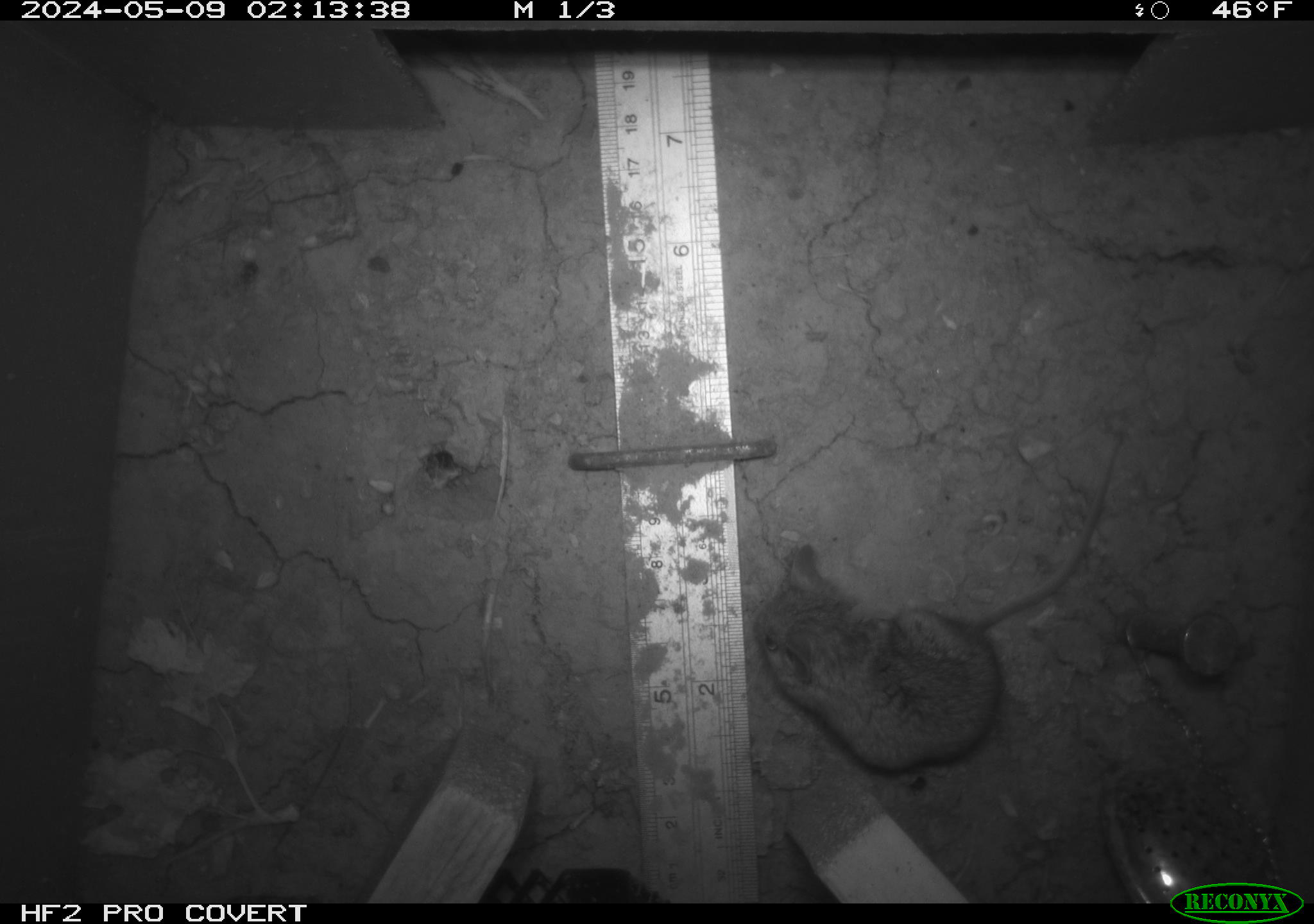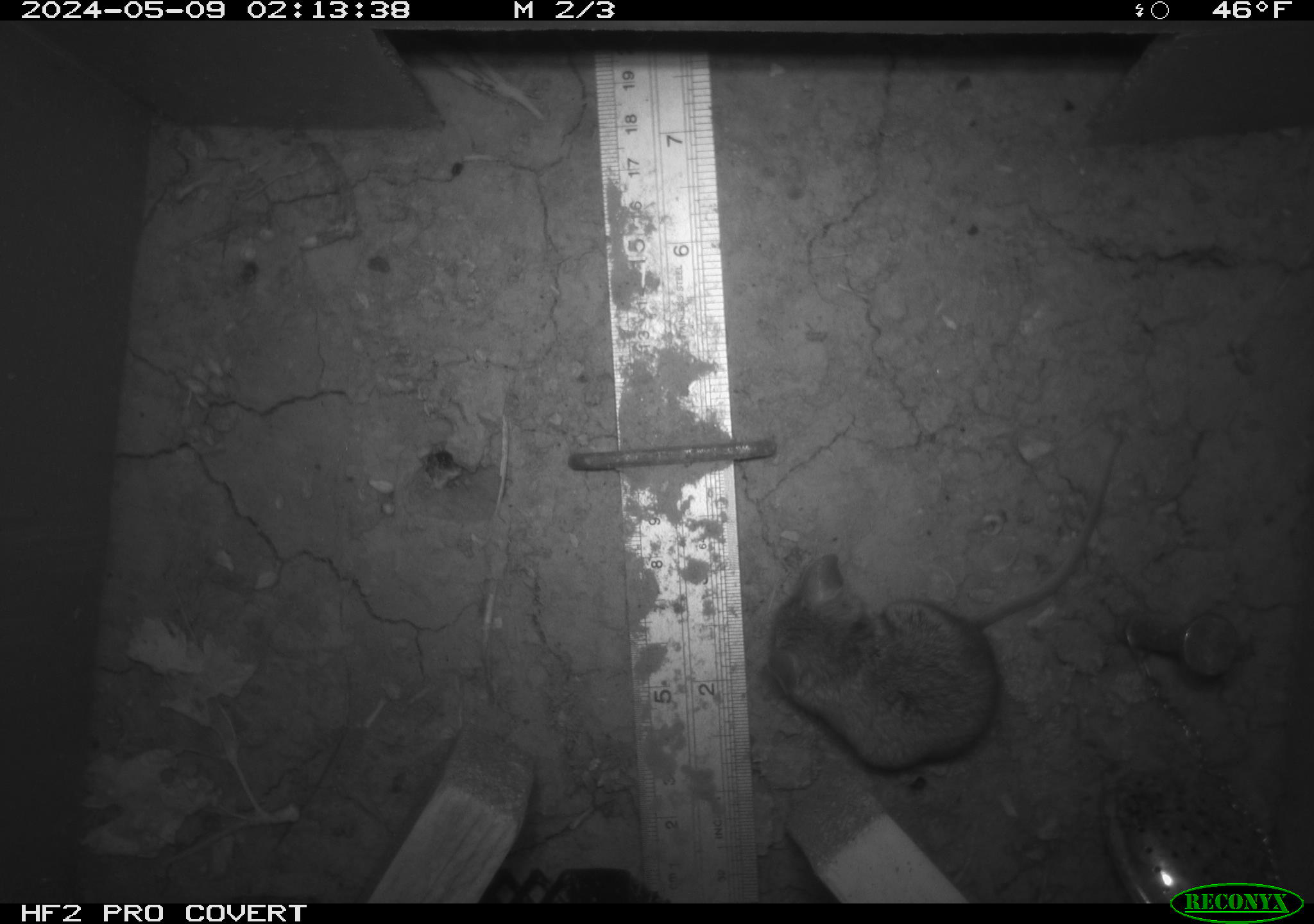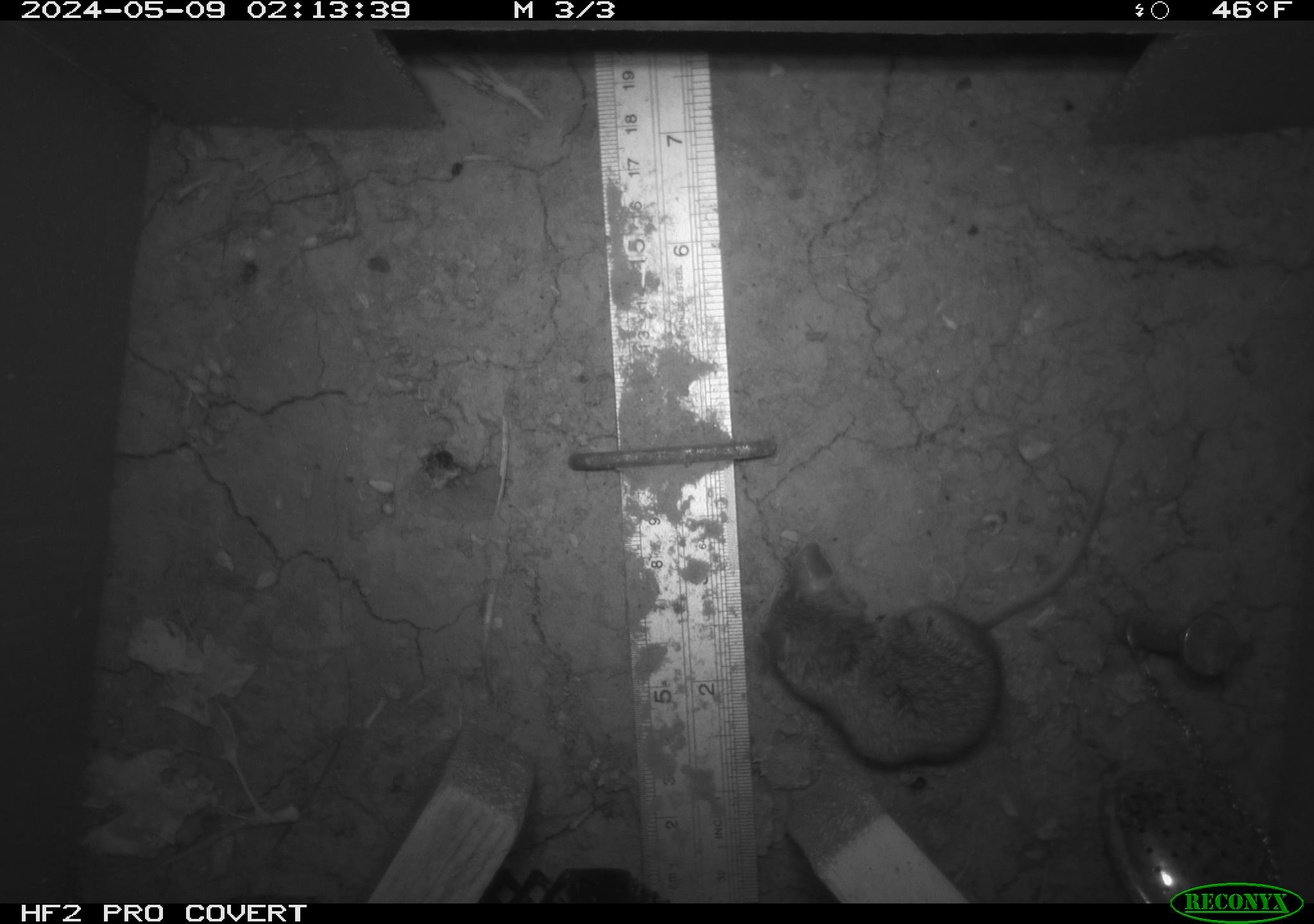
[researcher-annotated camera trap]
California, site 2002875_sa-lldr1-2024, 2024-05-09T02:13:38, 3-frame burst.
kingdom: Animalia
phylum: Chordata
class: Mammalia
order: Rodentia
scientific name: Rodentia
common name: mouse species